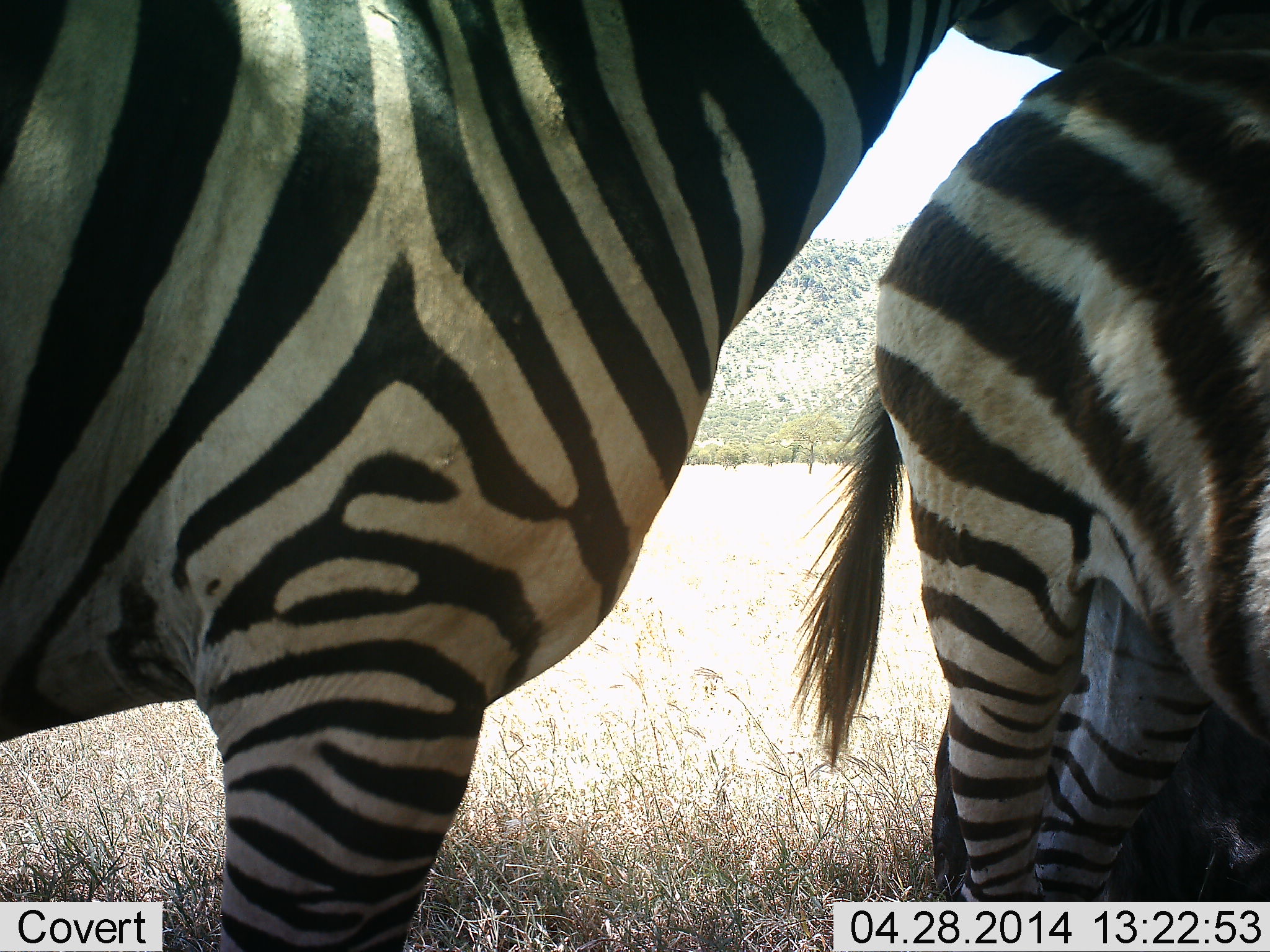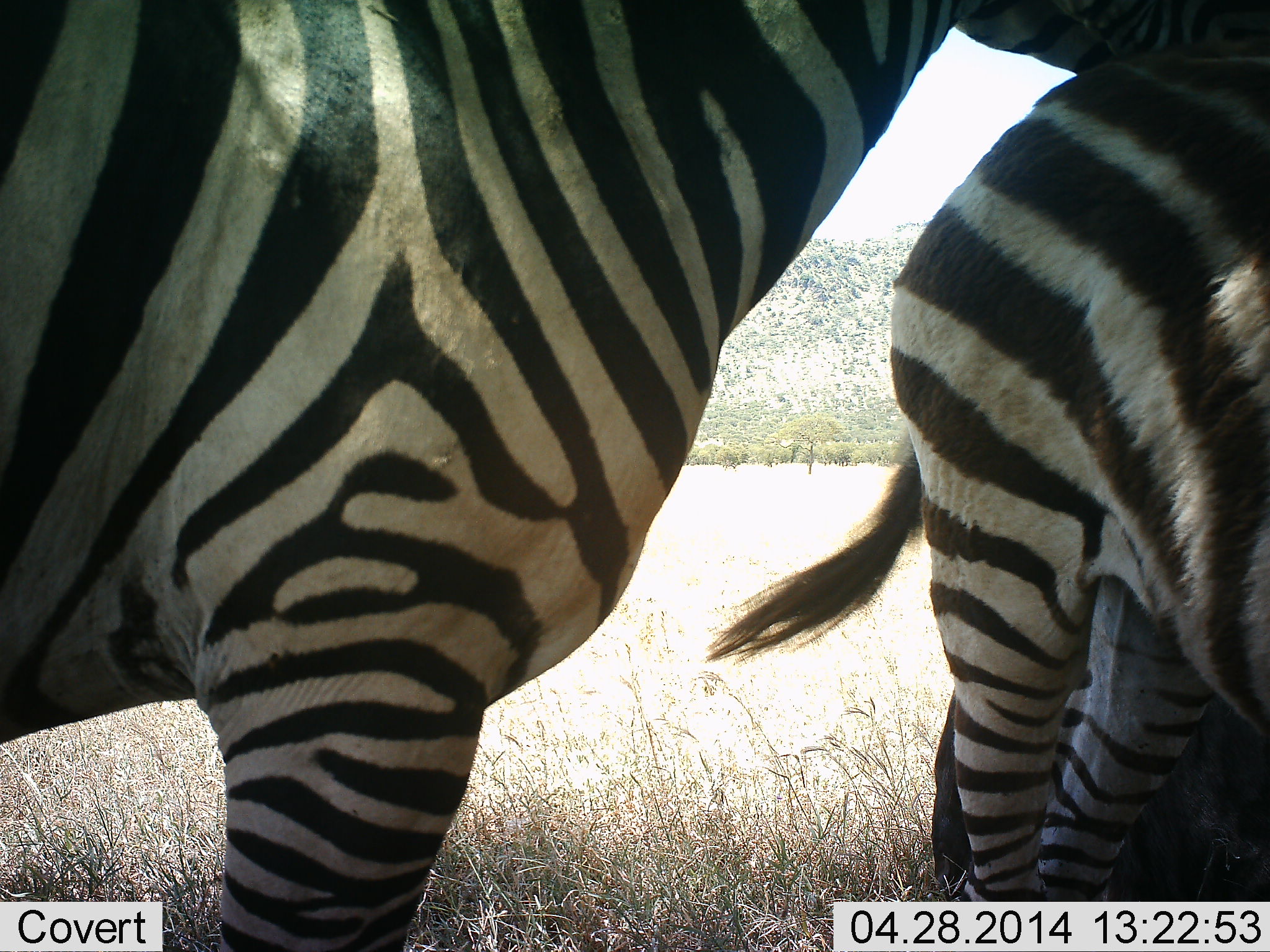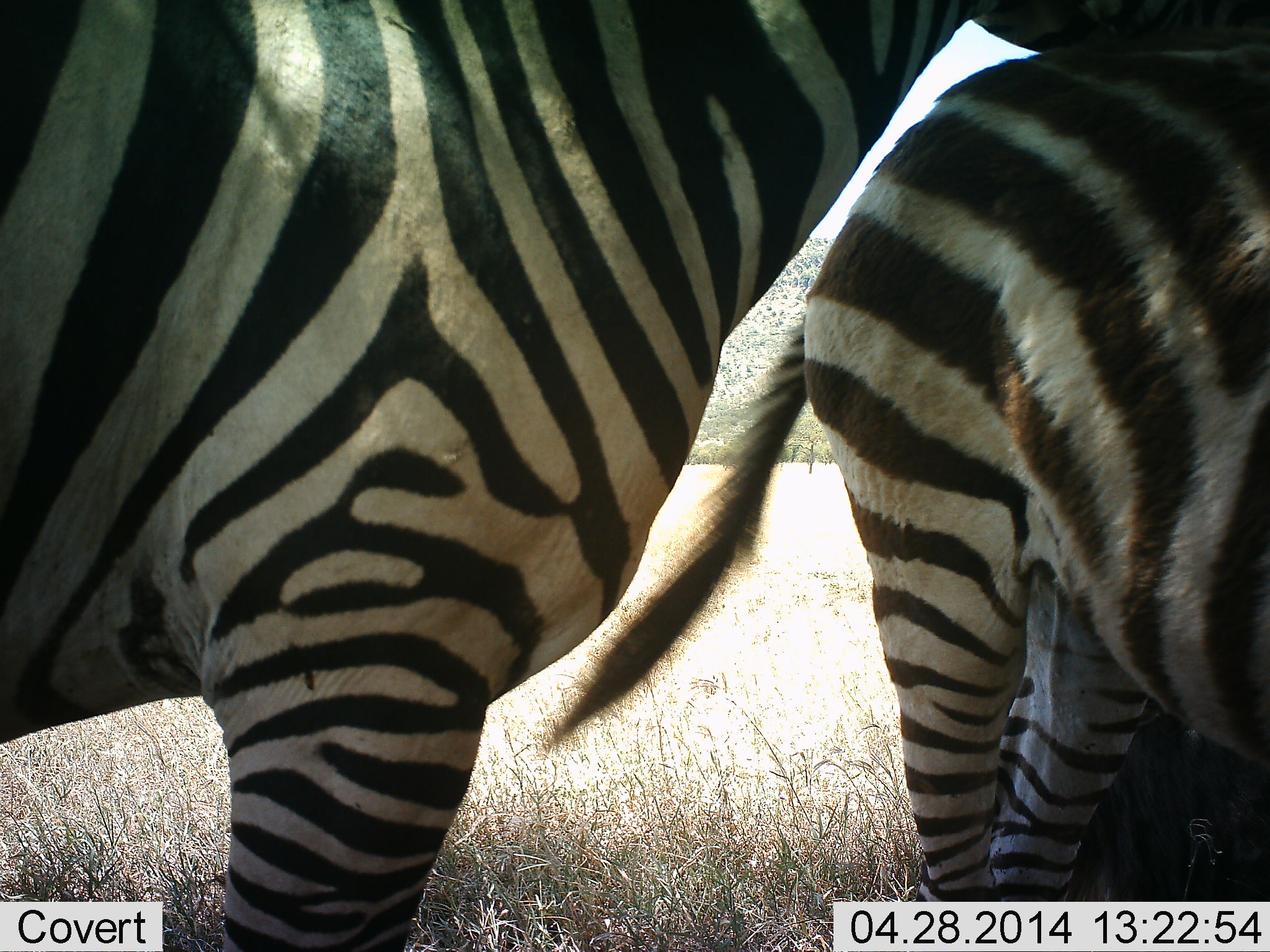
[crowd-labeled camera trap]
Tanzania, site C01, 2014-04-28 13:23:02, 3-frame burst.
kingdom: Animalia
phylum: Chordata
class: Mammalia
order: Perissodactyla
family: Equidae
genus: Equus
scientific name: Equus quagga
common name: plains zebra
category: zebra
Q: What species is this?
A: Zebra (plains zebra) (Equus quagga).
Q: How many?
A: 2.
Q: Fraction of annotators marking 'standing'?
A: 86%.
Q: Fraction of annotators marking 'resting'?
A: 7%.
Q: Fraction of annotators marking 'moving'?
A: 0%.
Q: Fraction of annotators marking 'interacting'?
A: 21%.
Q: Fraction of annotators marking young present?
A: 14%.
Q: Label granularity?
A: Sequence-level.